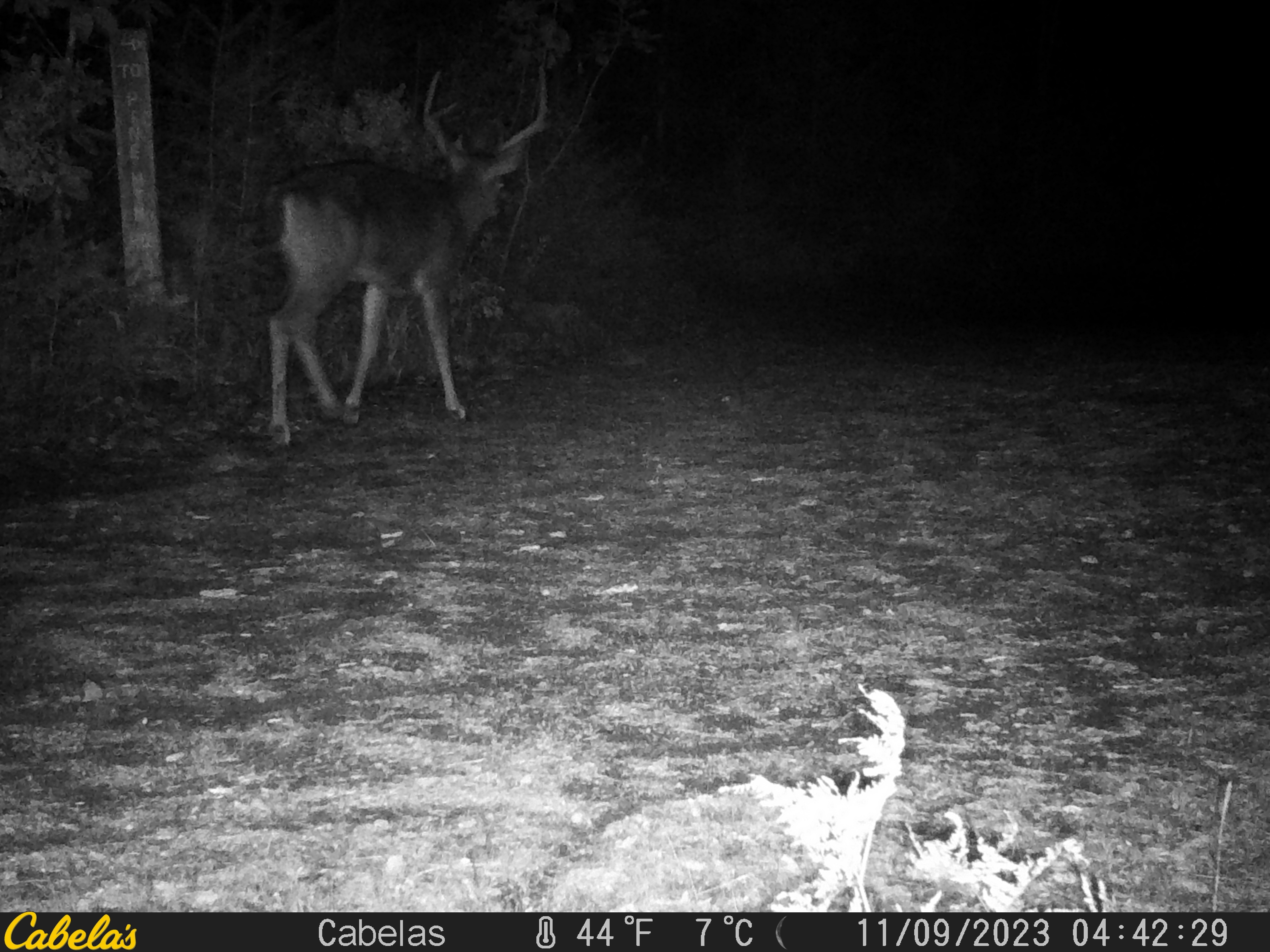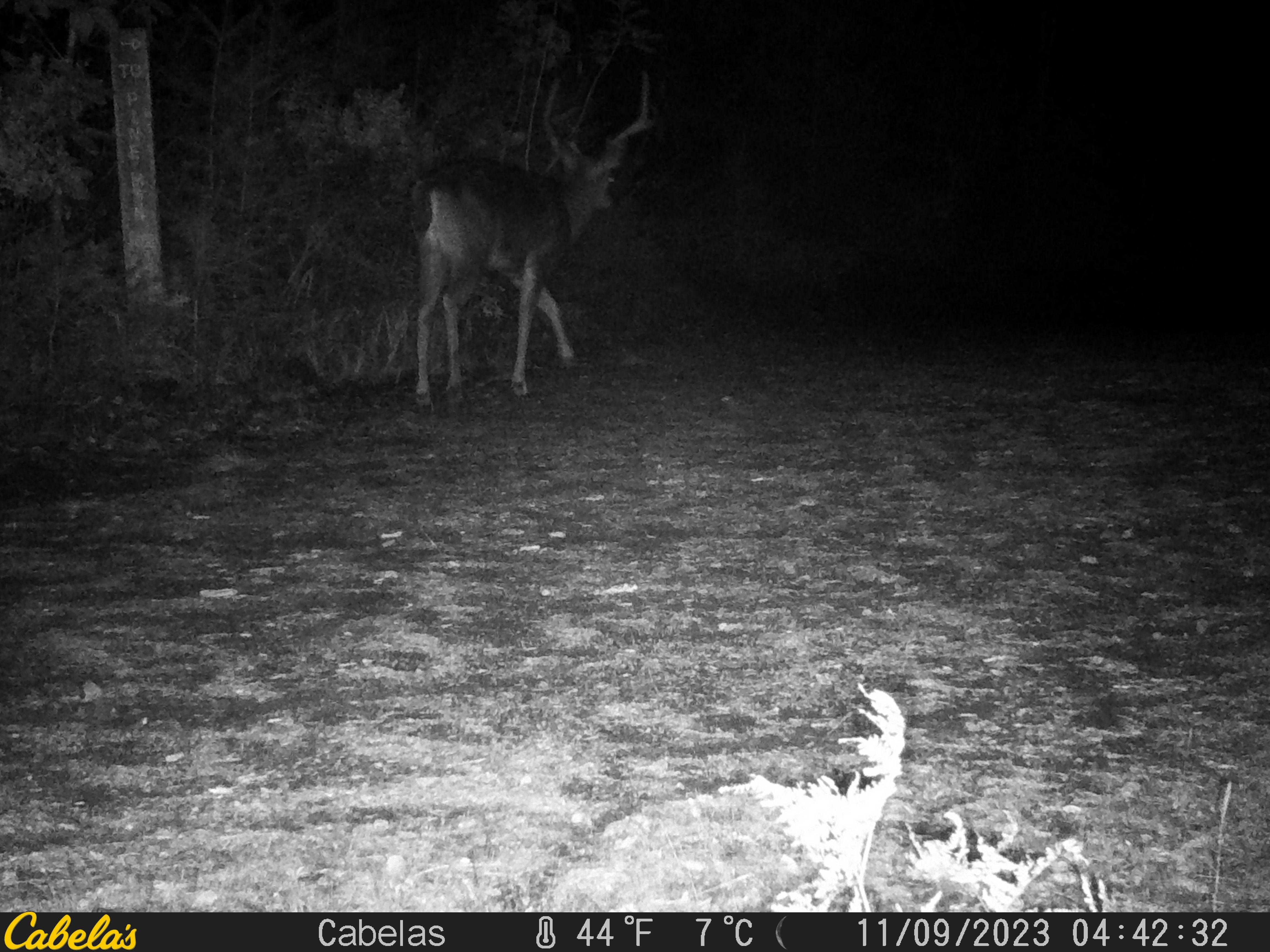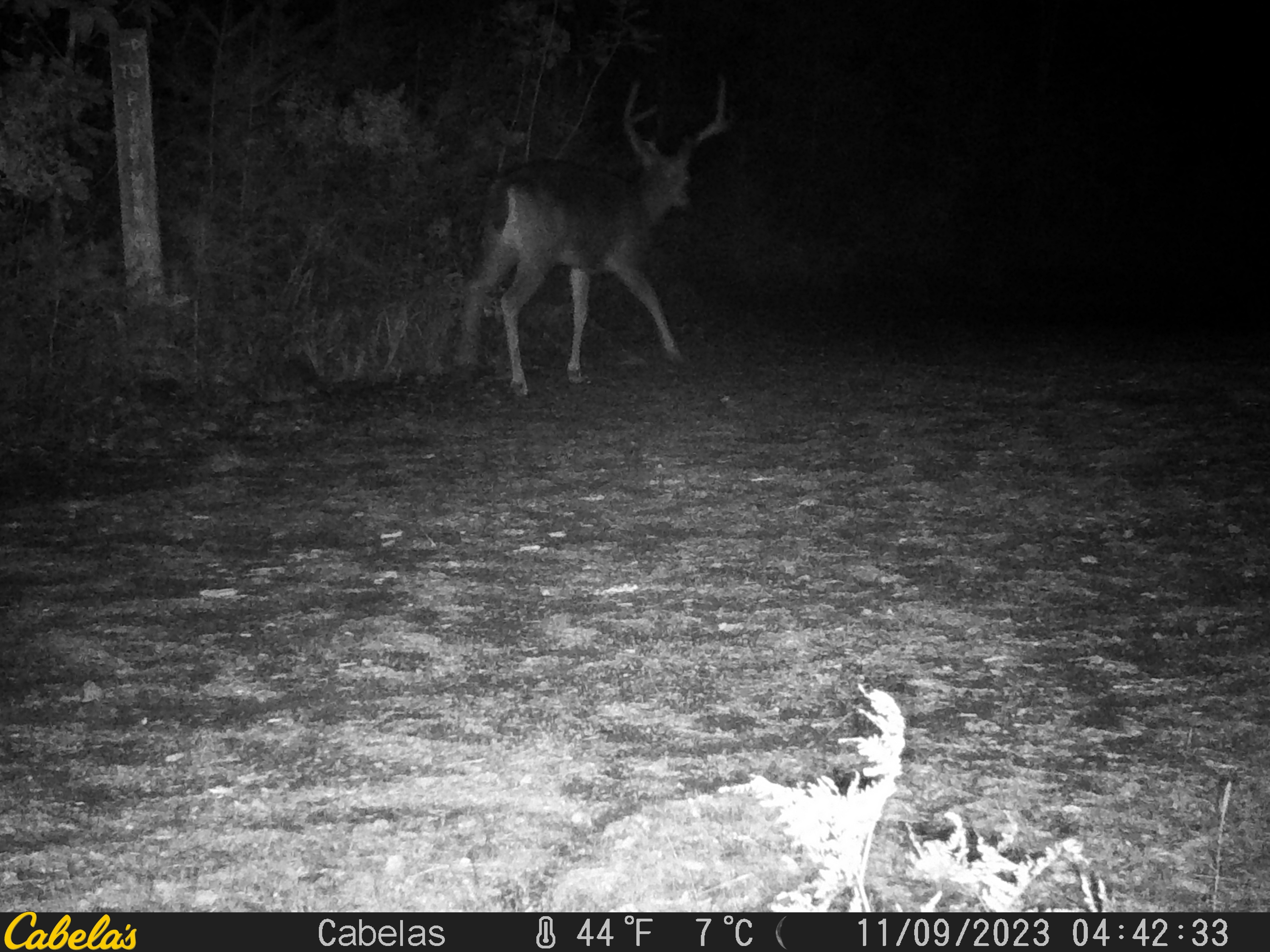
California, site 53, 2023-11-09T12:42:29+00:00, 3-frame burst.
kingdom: Animalia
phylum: Chordata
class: Mammalia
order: Artiodactyla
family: Cervidae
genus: Odocoileus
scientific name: Odocoileus hemionus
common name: mule deer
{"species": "mule deer (Odocoileus hemionus)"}